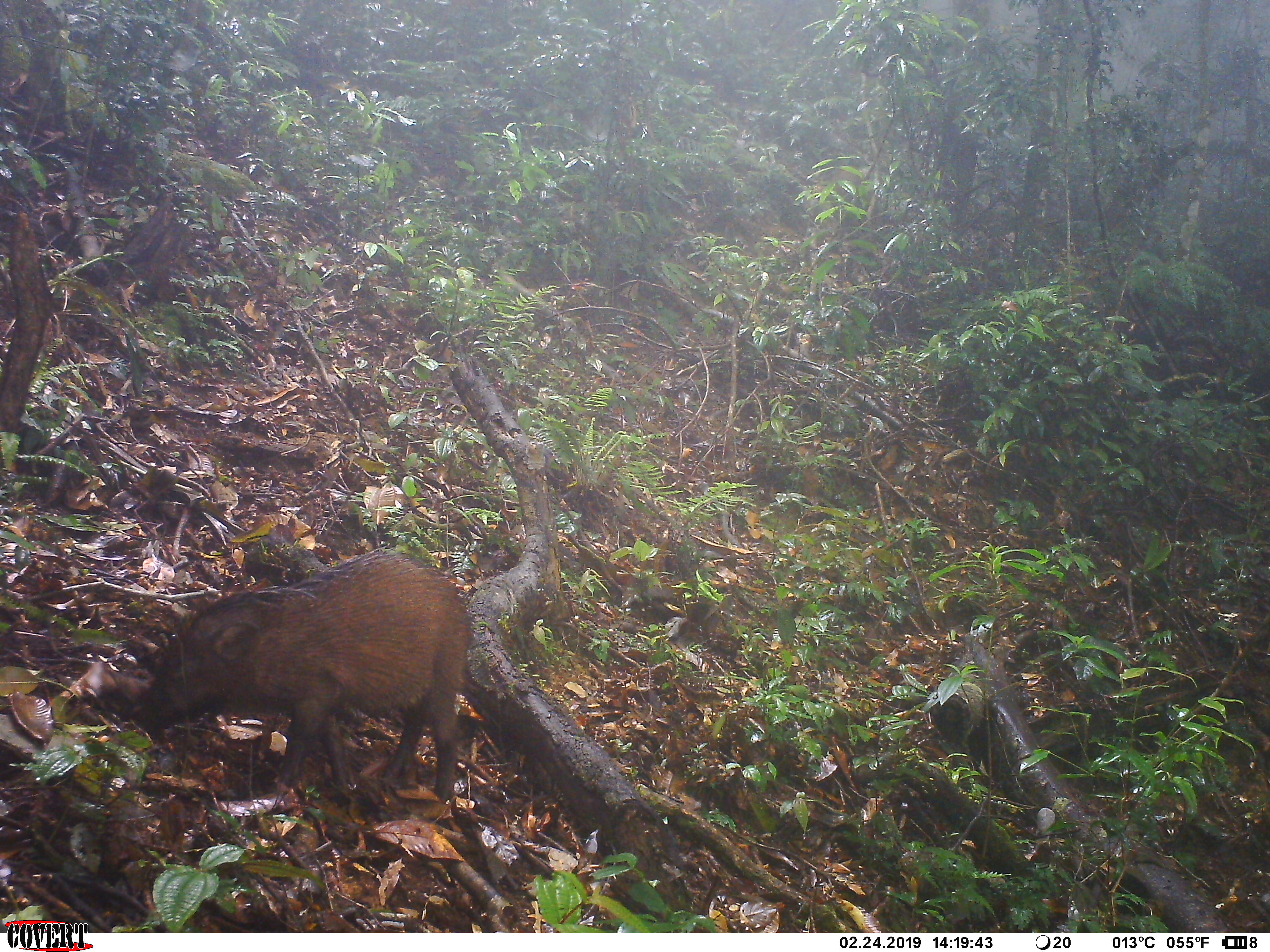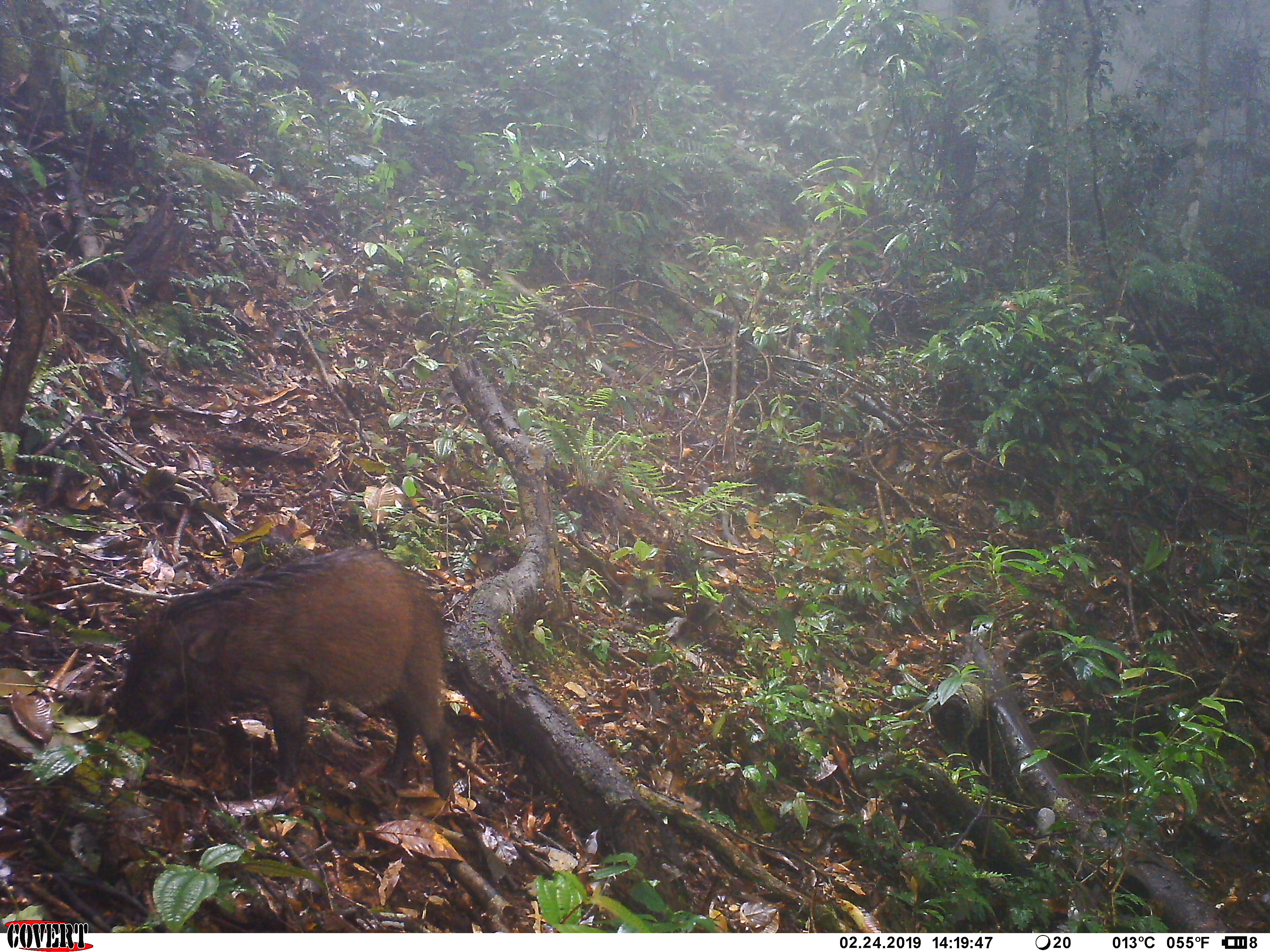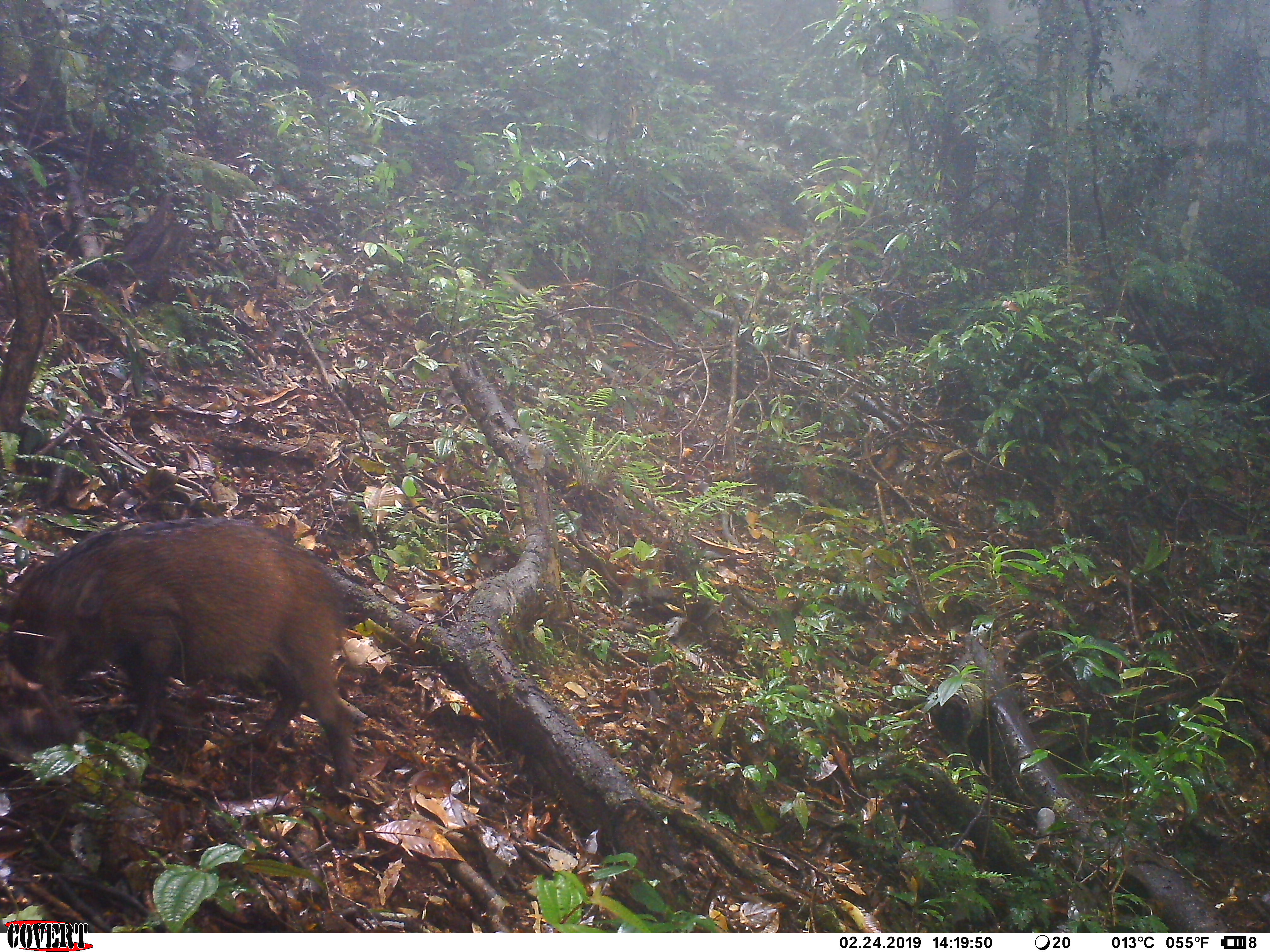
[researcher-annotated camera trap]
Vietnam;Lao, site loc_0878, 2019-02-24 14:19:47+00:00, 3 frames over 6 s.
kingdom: Animalia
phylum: Chordata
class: Mammalia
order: Artiodactyla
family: Suidae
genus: Sus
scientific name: Sus scrofa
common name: eurasian wild pig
Eurasian wild pig (Sus scrofa). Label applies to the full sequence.